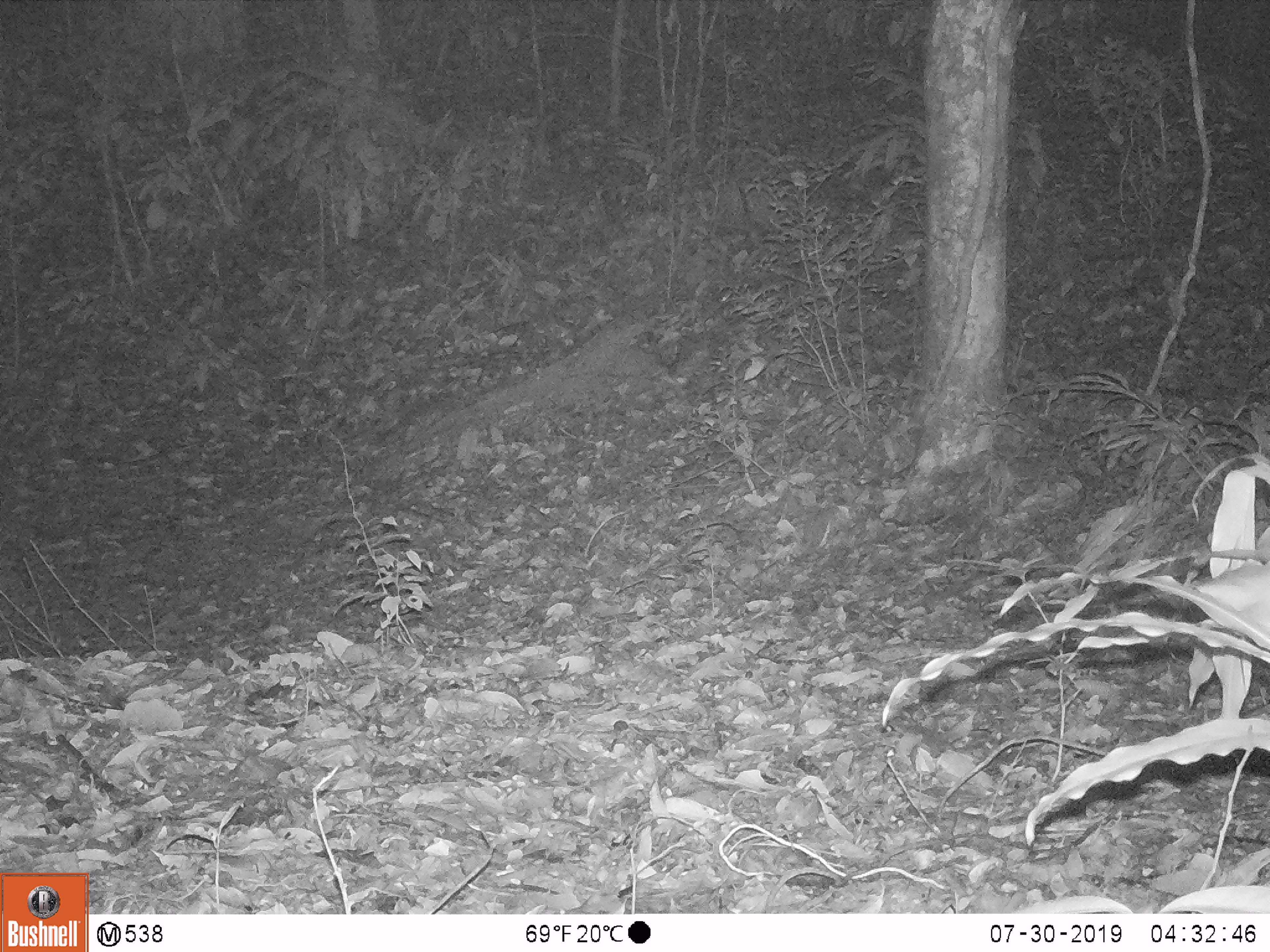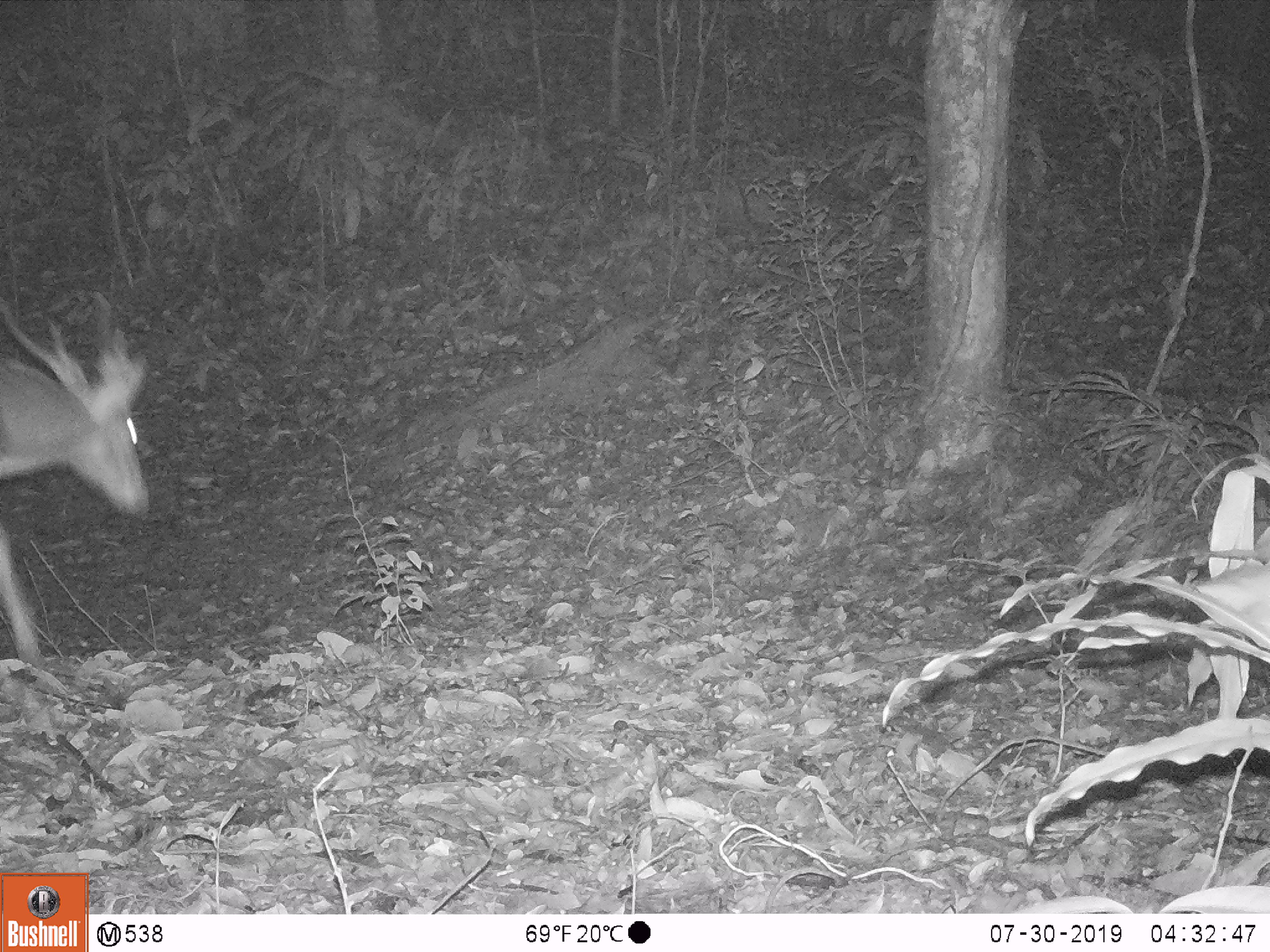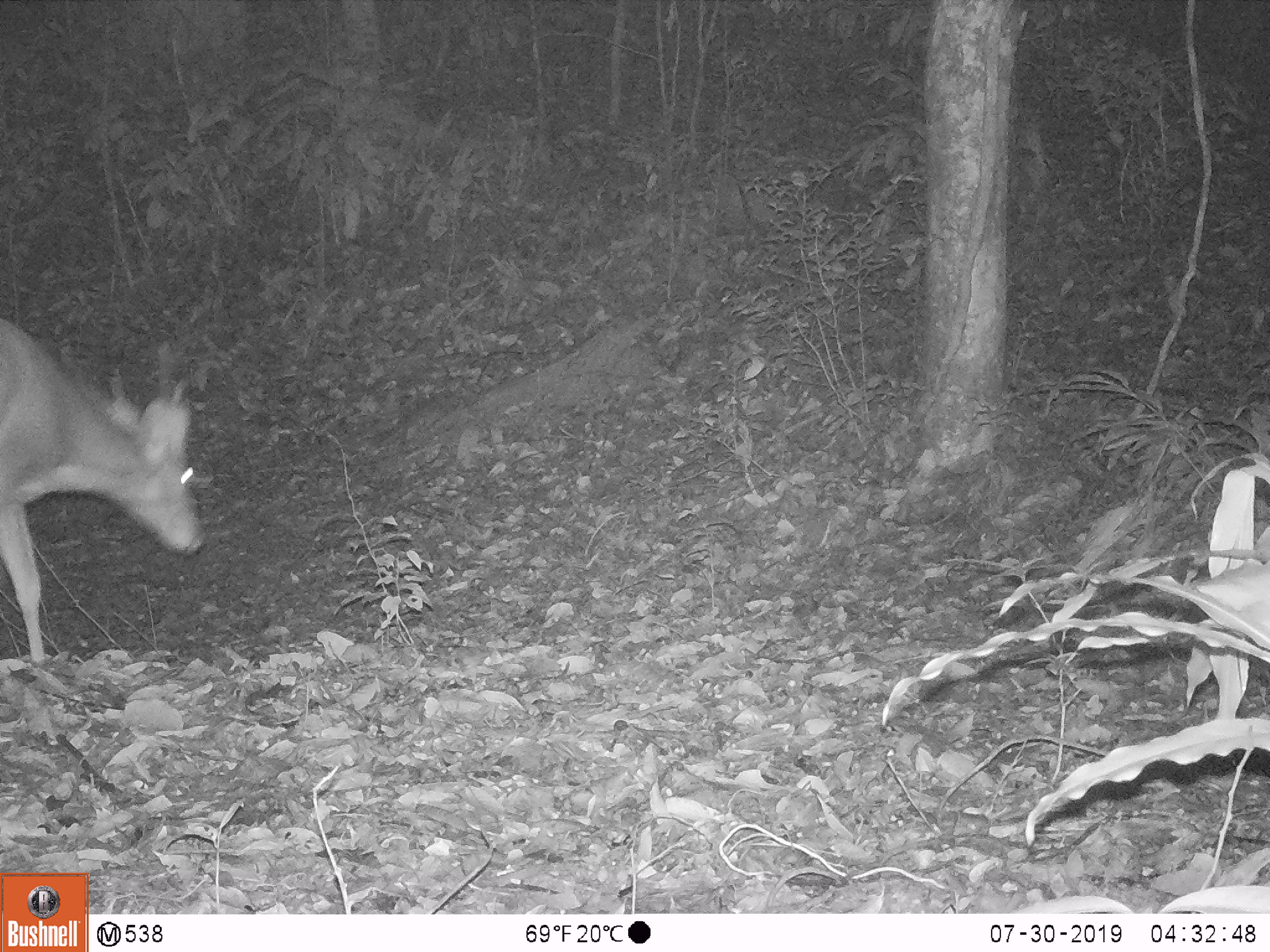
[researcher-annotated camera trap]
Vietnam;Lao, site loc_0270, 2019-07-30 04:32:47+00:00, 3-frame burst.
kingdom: Animalia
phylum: Chordata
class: Mammalia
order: Artiodactyla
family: Cervidae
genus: Muntiacus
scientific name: Muntiacus vuquangensis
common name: large-antlered muntjac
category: large antlered muntjac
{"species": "large antlered muntjac (large-antlered muntjac) (Muntiacus vuquangensis)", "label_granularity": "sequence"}